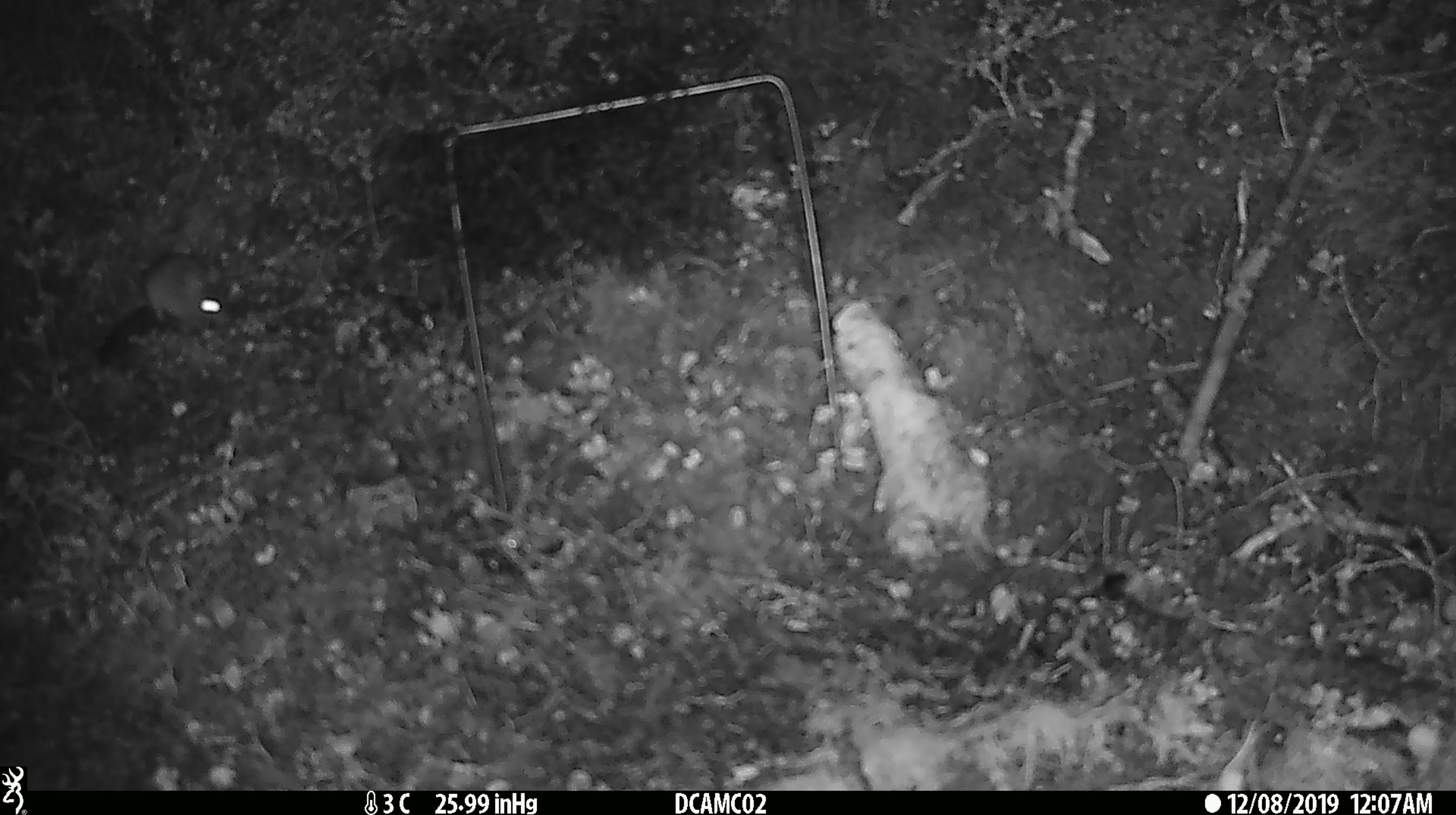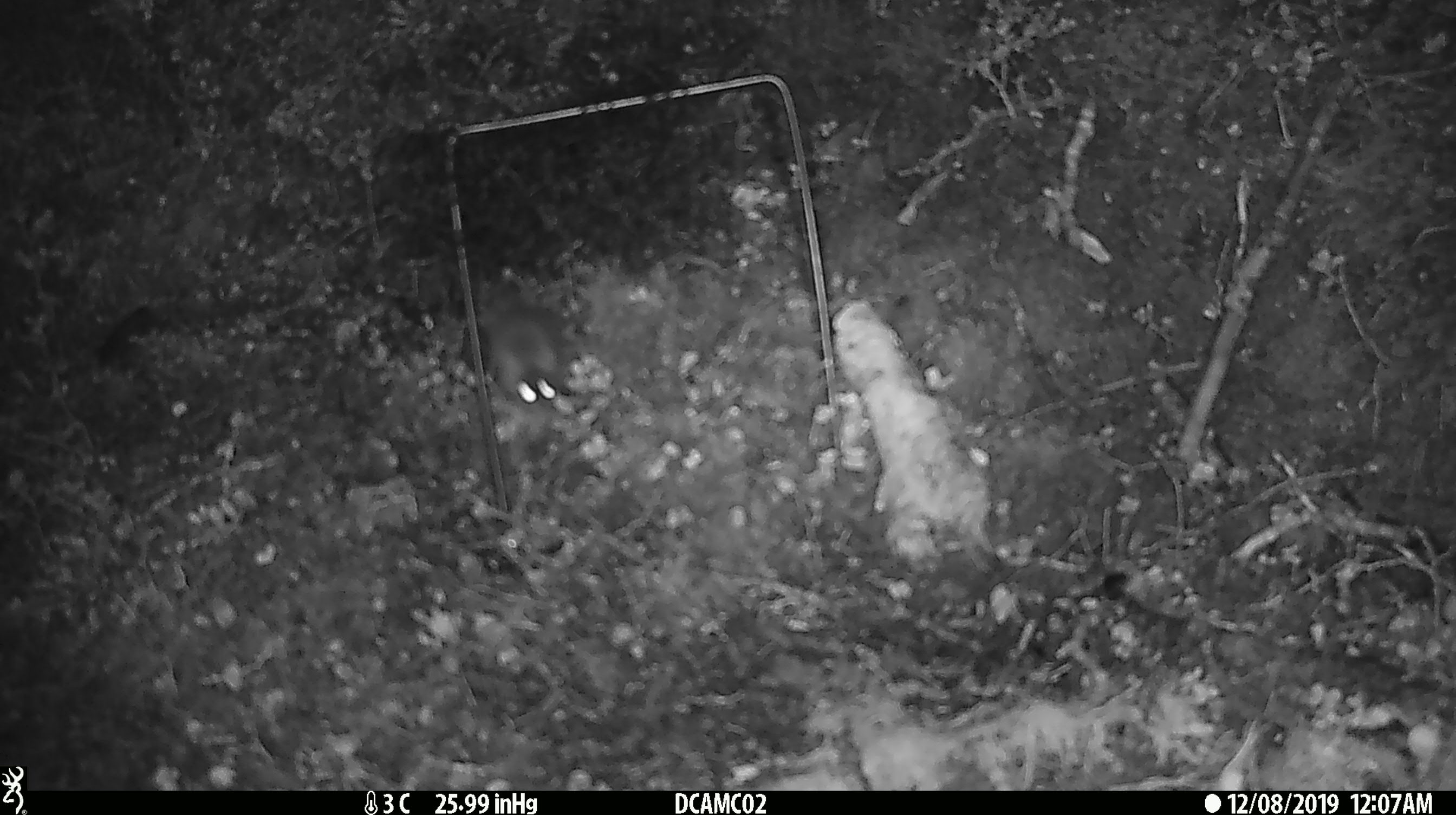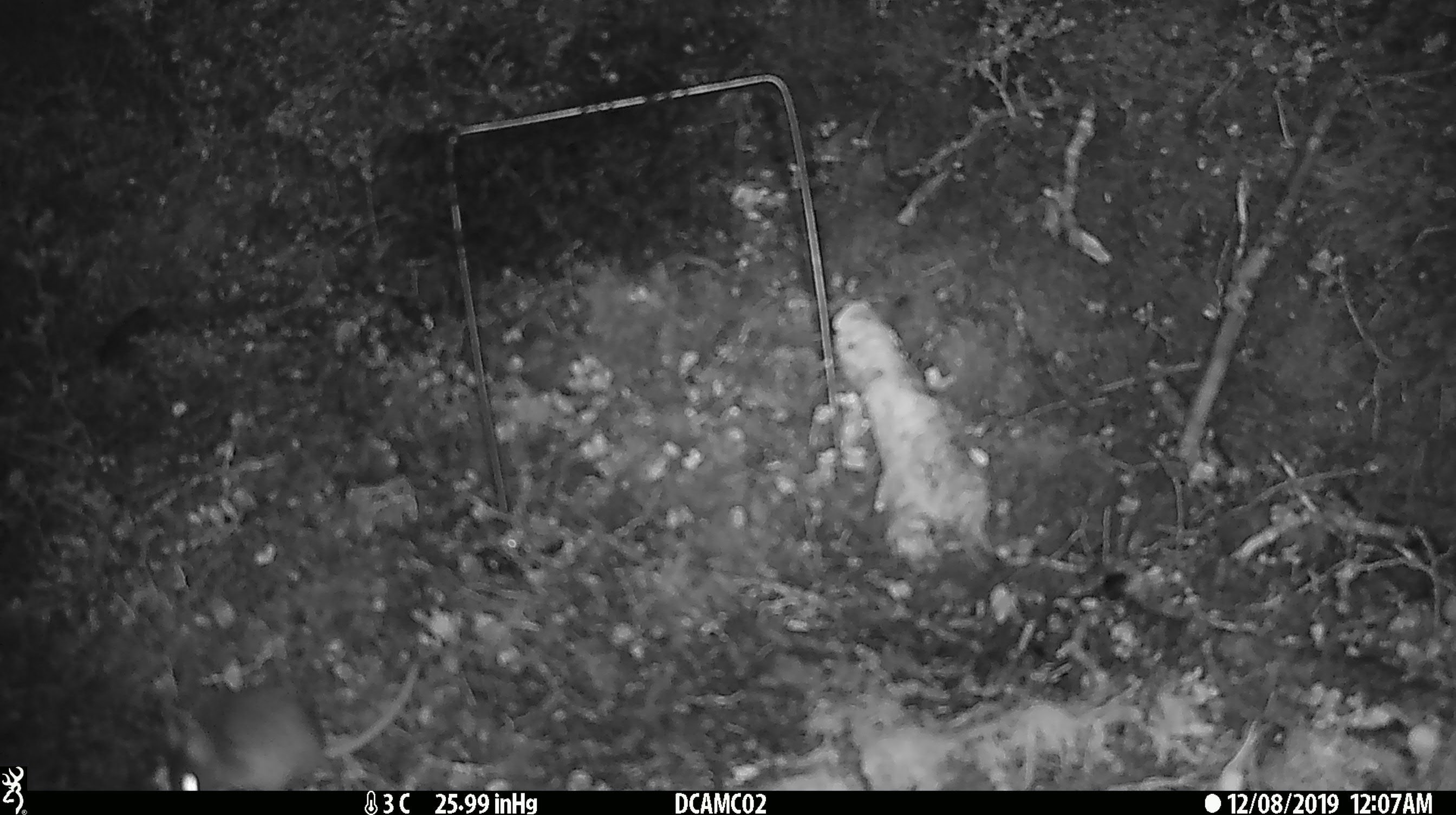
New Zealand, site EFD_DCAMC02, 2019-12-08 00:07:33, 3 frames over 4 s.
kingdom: Animalia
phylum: Chordata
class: Mammalia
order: Rodentia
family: Muridae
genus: Mus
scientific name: Mus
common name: mouse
Mouse (Mus).